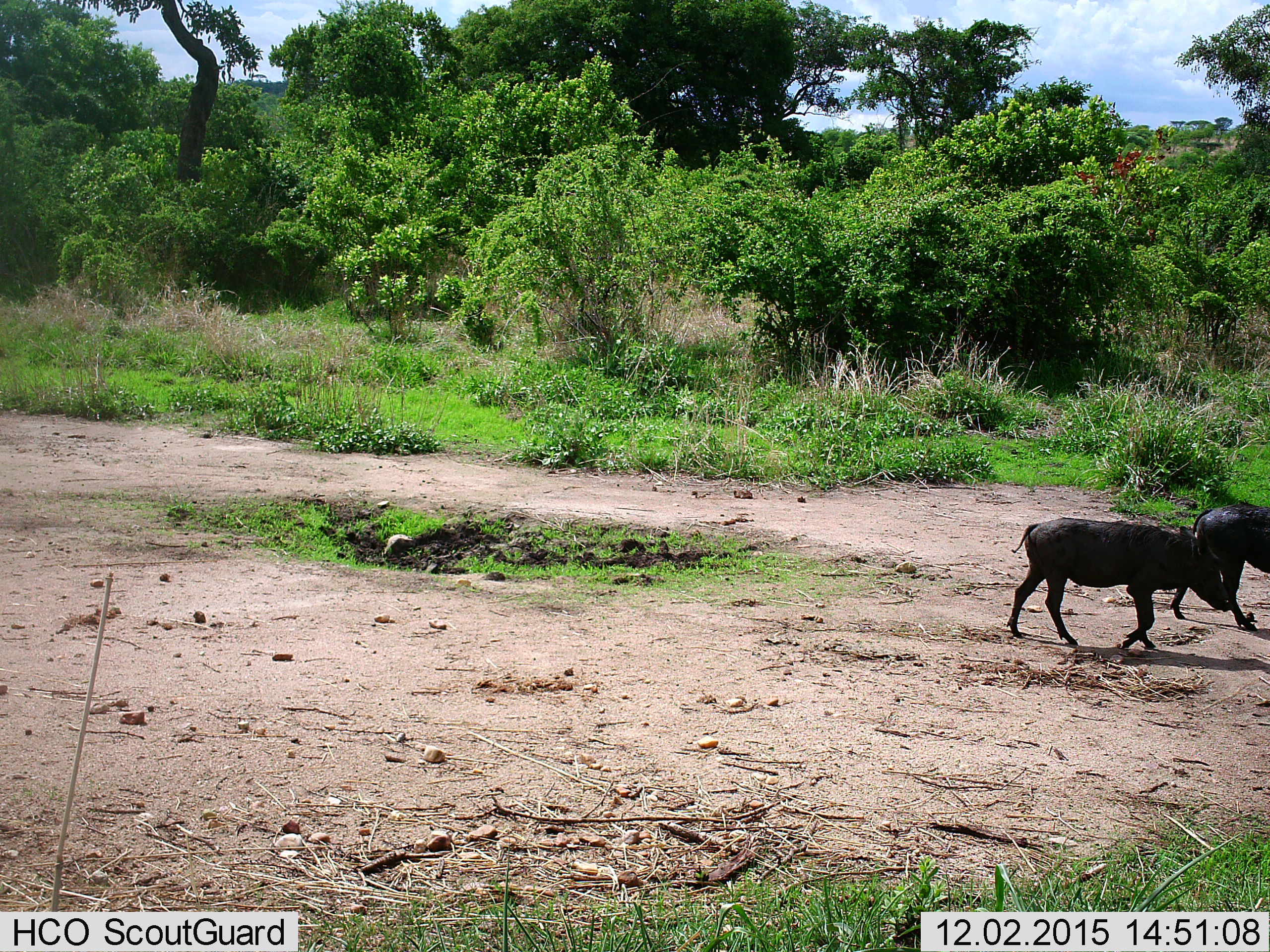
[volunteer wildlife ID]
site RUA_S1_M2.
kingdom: Animalia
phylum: Chordata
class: Mammalia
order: Artiodactyla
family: Suidae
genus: Phacochoerus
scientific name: Phacochoerus africanus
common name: warthog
Warthog (Phacochoerus africanus), count 2. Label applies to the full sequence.